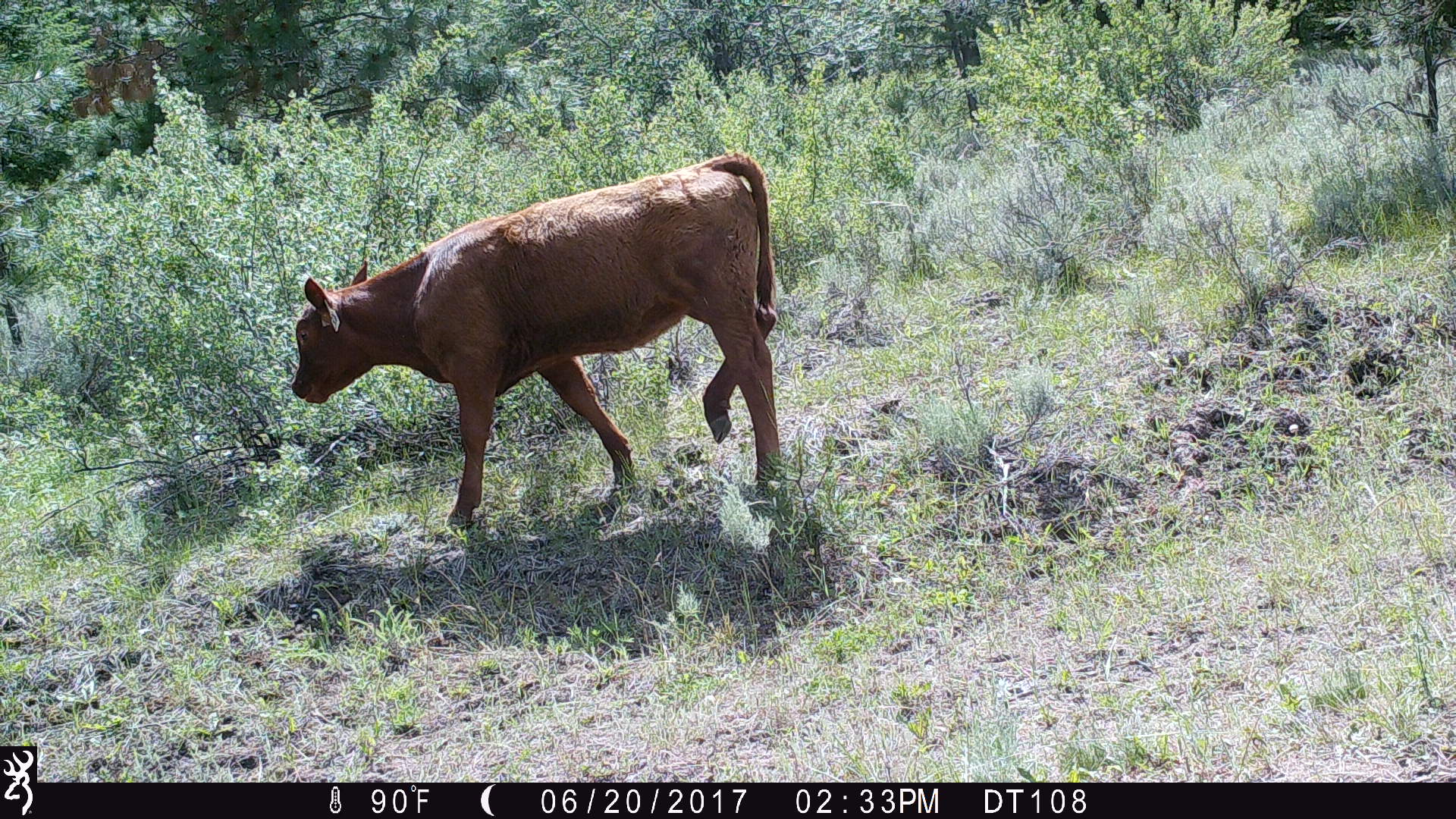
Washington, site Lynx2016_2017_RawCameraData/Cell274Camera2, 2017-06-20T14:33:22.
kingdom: Animalia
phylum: Chordata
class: Mammalia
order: Artiodactyla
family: Bovidae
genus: Bos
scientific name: Bos taurus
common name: domestic cattle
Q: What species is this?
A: Domestic cattle (Bos taurus).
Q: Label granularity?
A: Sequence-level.